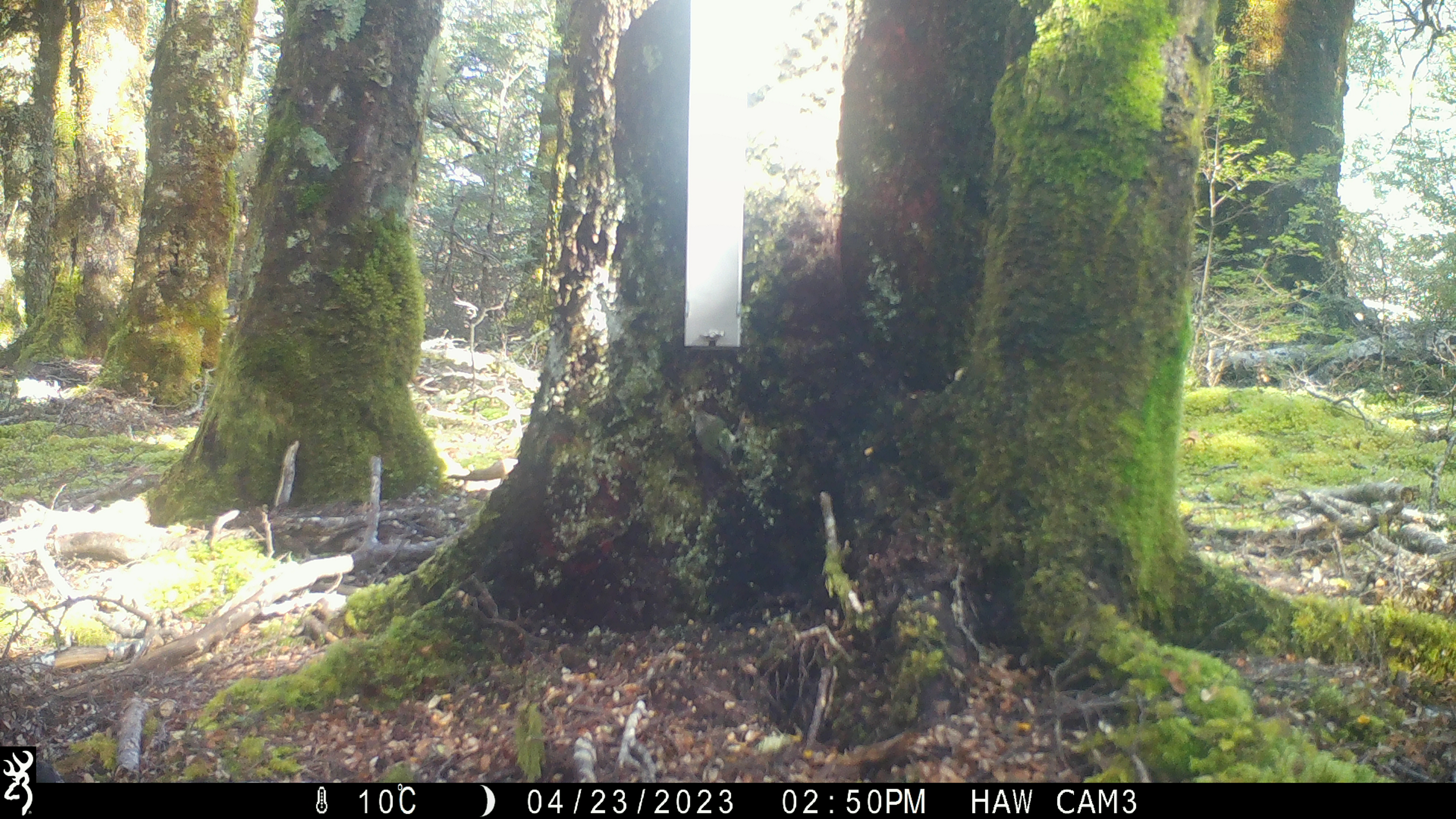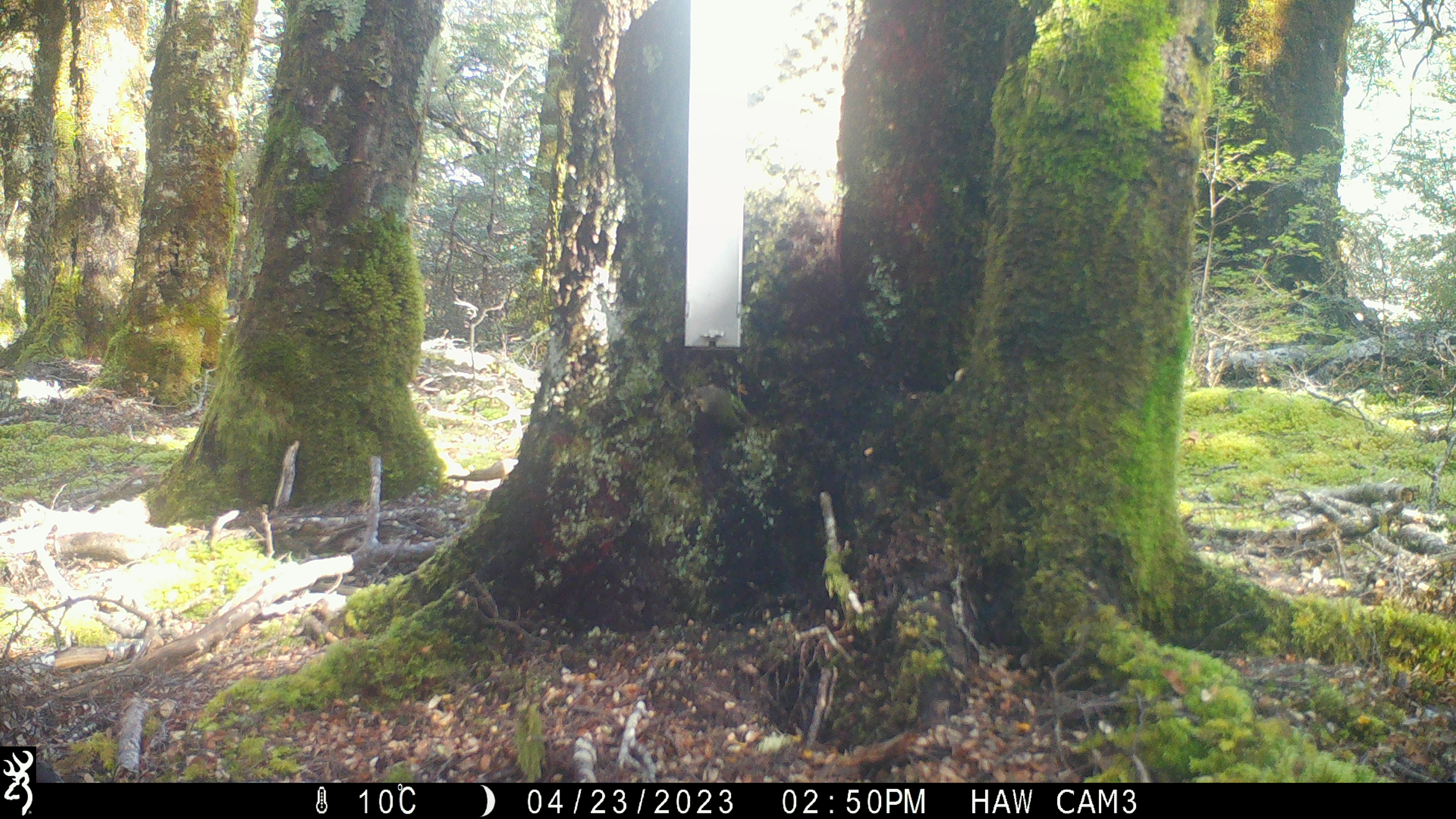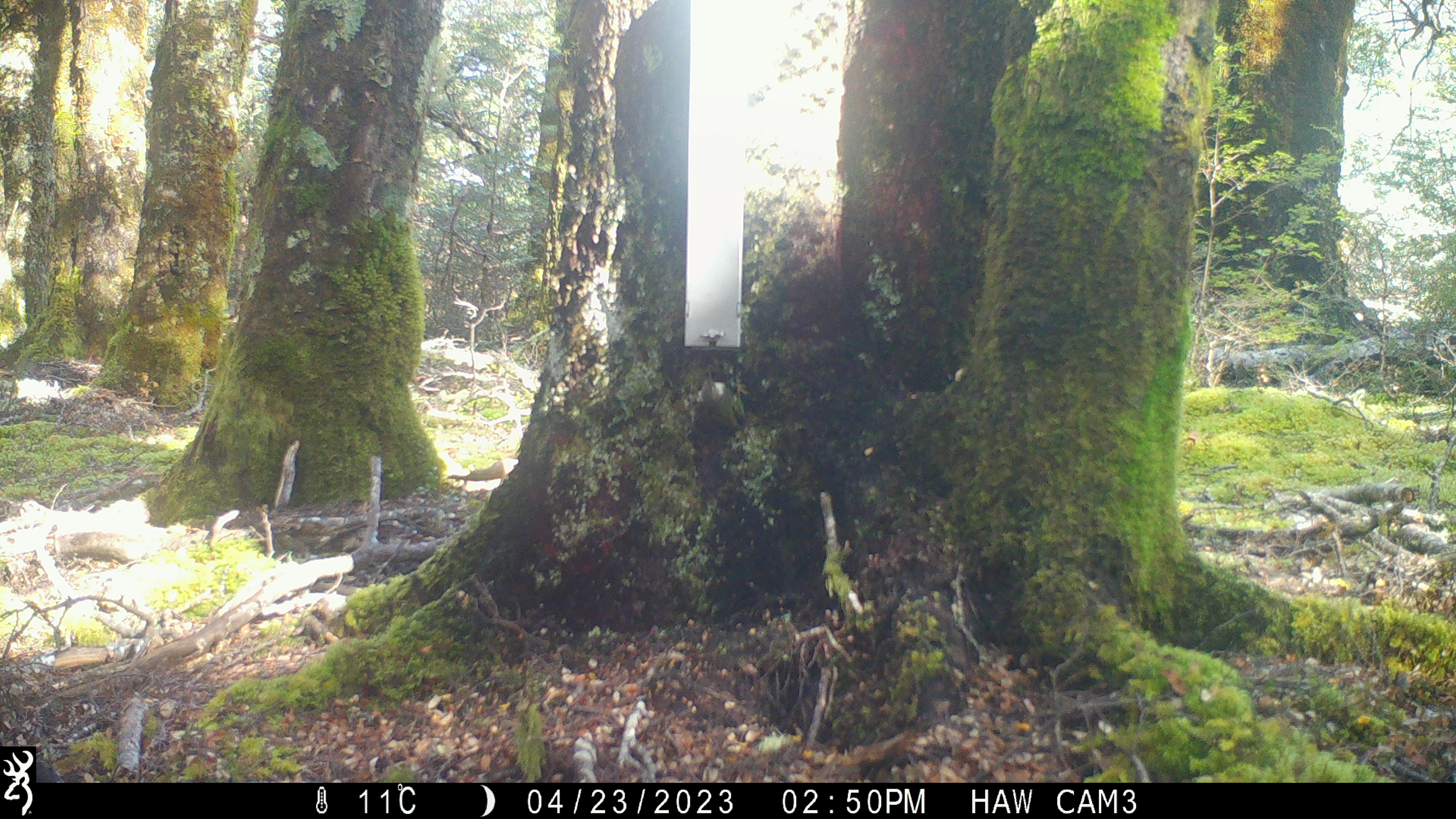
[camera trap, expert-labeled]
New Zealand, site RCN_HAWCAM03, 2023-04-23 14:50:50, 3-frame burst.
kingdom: Animalia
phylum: Chordata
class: Aves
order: Passeriformes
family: Acanthisittidae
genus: Acanthisitta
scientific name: Acanthisitta chloris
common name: rifleman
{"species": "rifleman (Acanthisitta chloris)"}